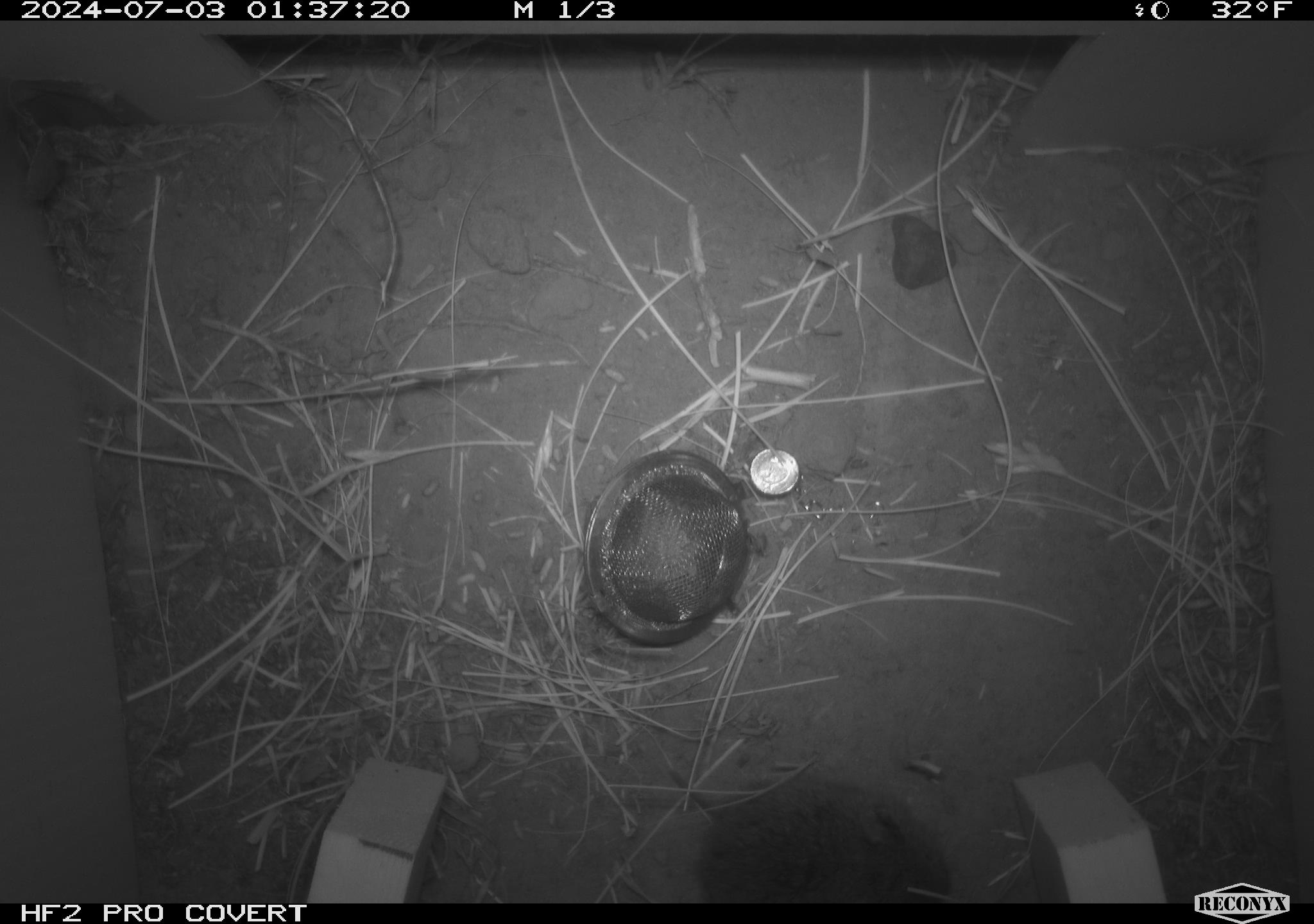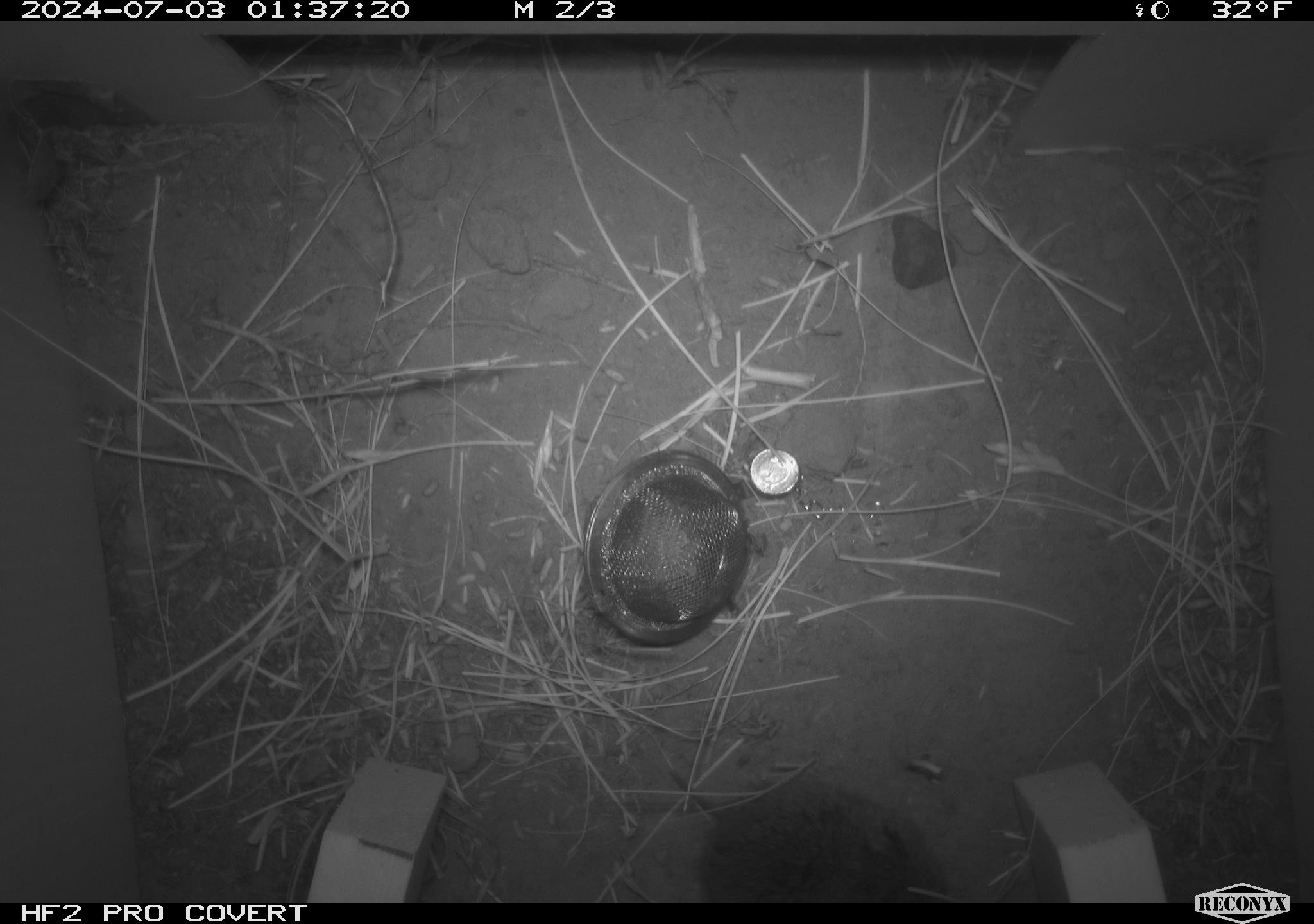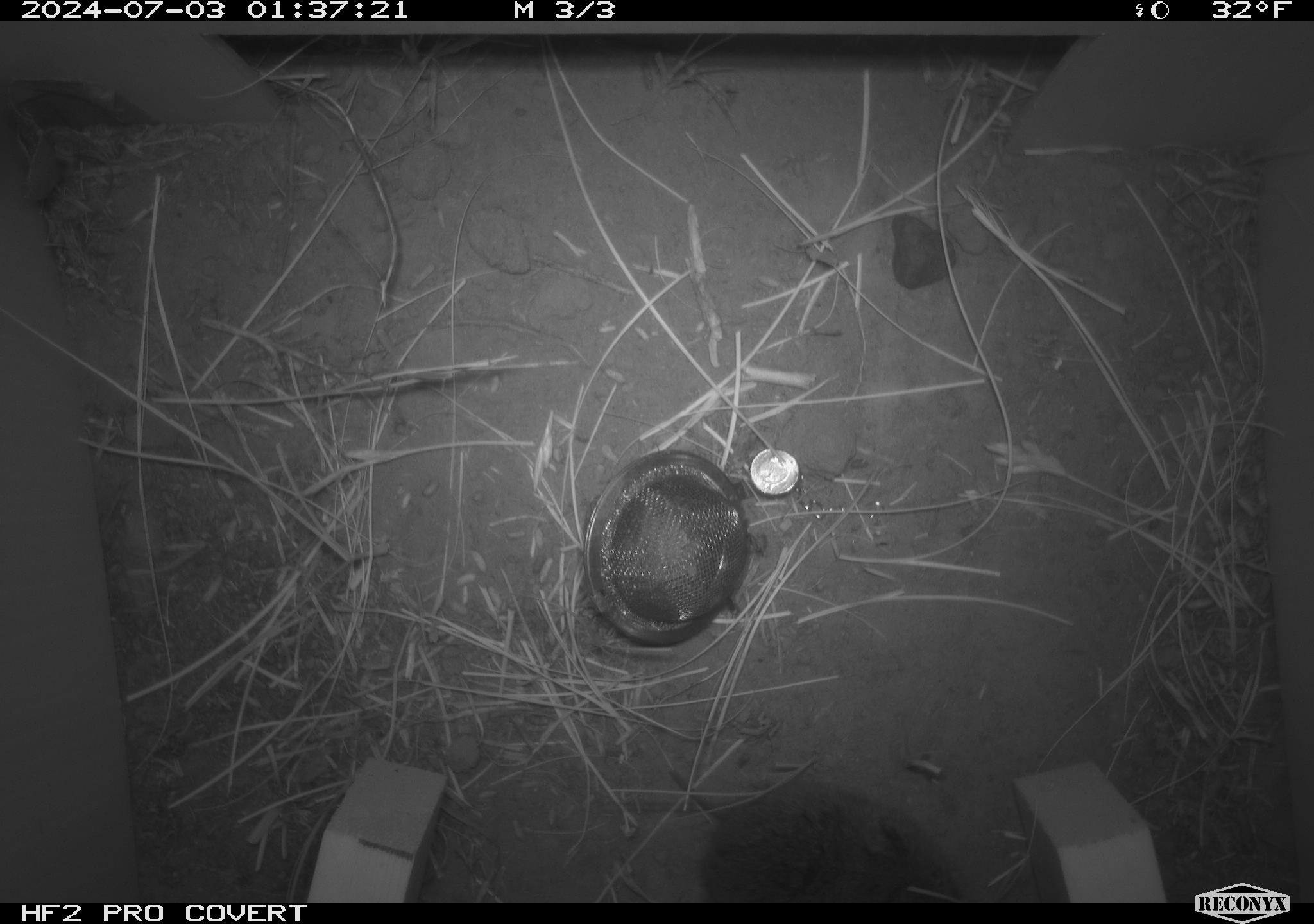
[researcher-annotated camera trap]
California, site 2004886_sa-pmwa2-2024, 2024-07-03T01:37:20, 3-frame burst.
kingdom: Animalia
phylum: Chordata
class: Mammalia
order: Rodentia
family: Cricetidae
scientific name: Arvicolinae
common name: voles, lemmings, and muskrats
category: arvicolinae subfamily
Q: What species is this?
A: Arvicolinae subfamily (voles, lemmings, and muskrats) (Arvicolinae).